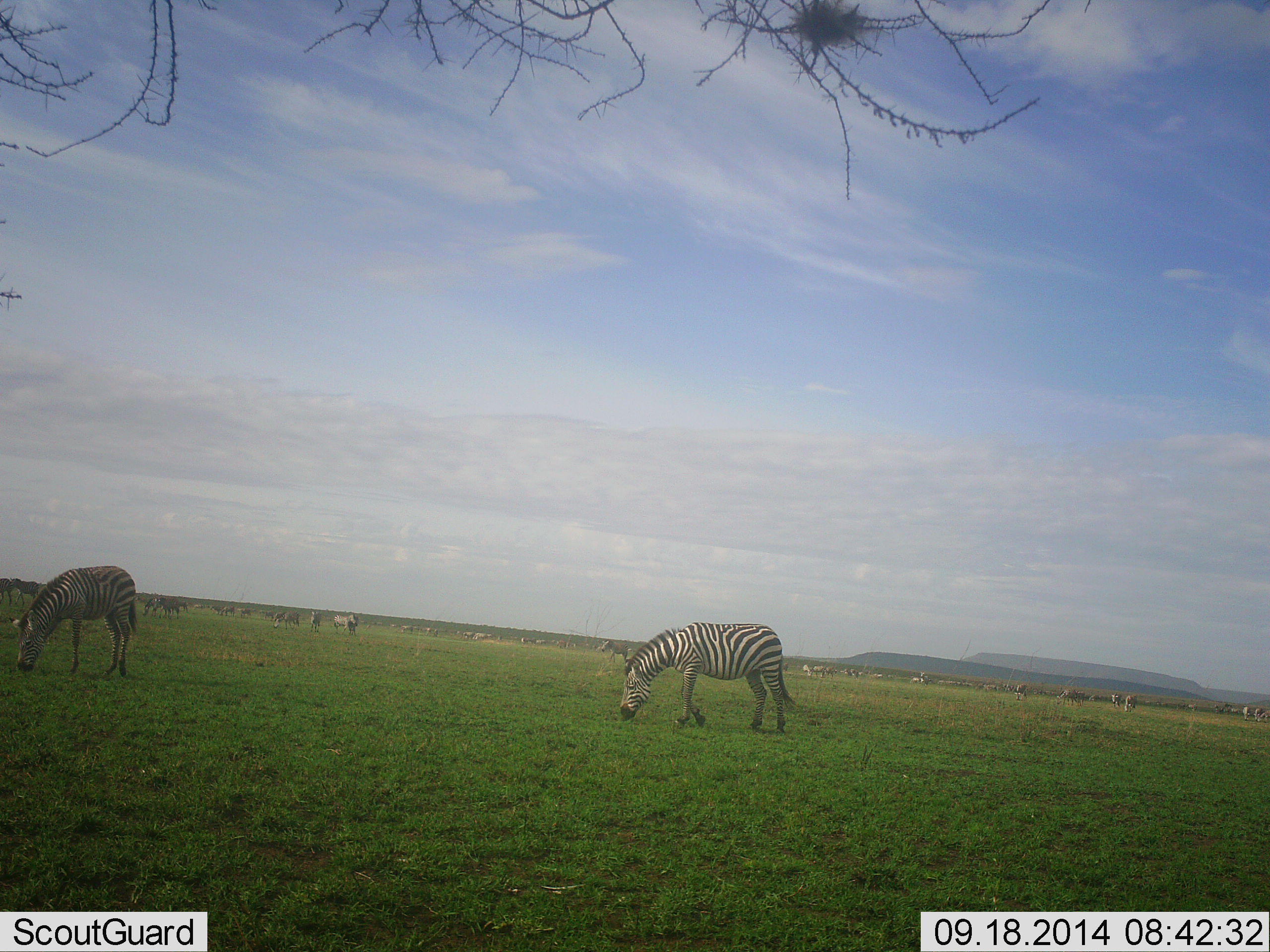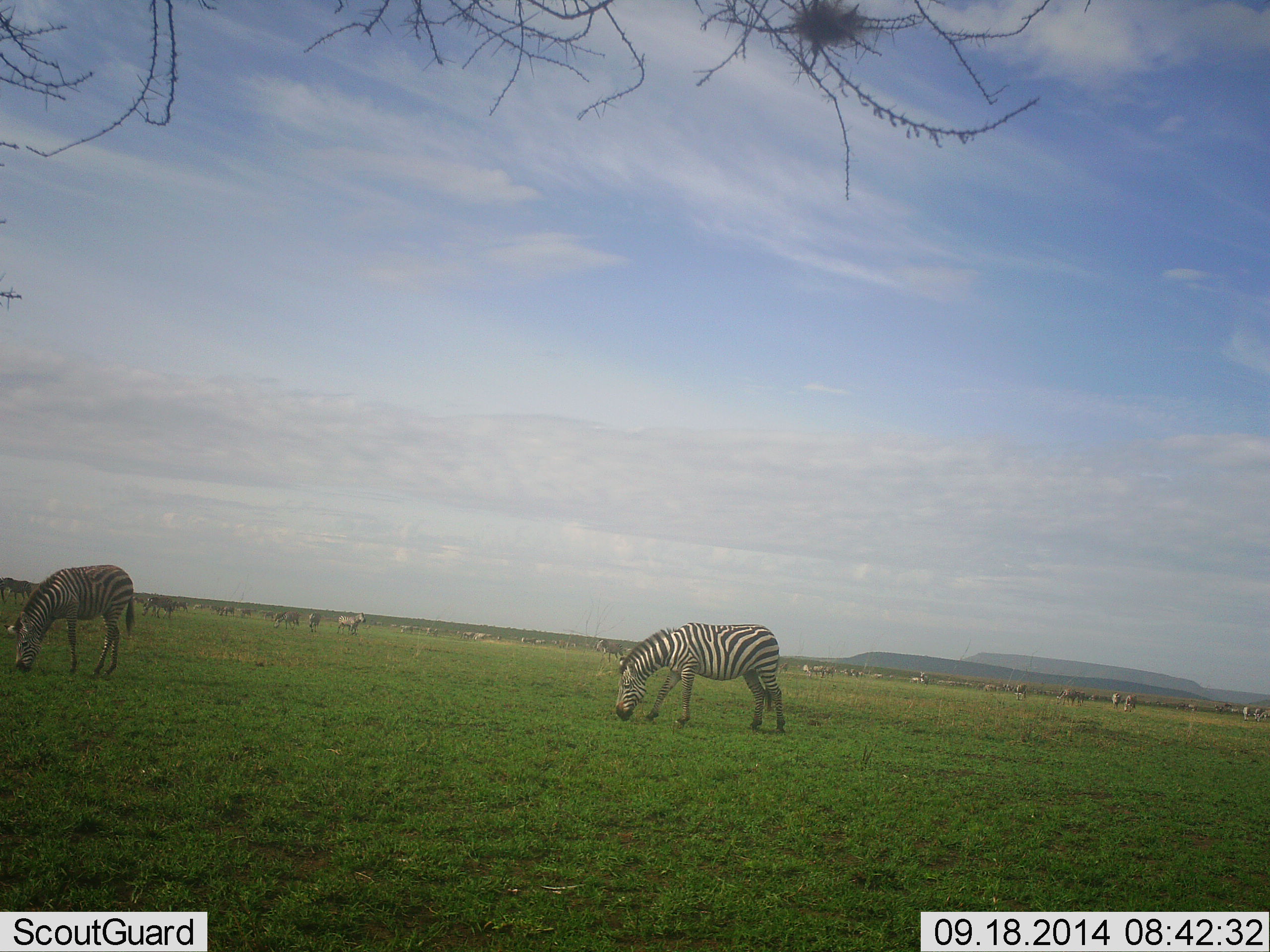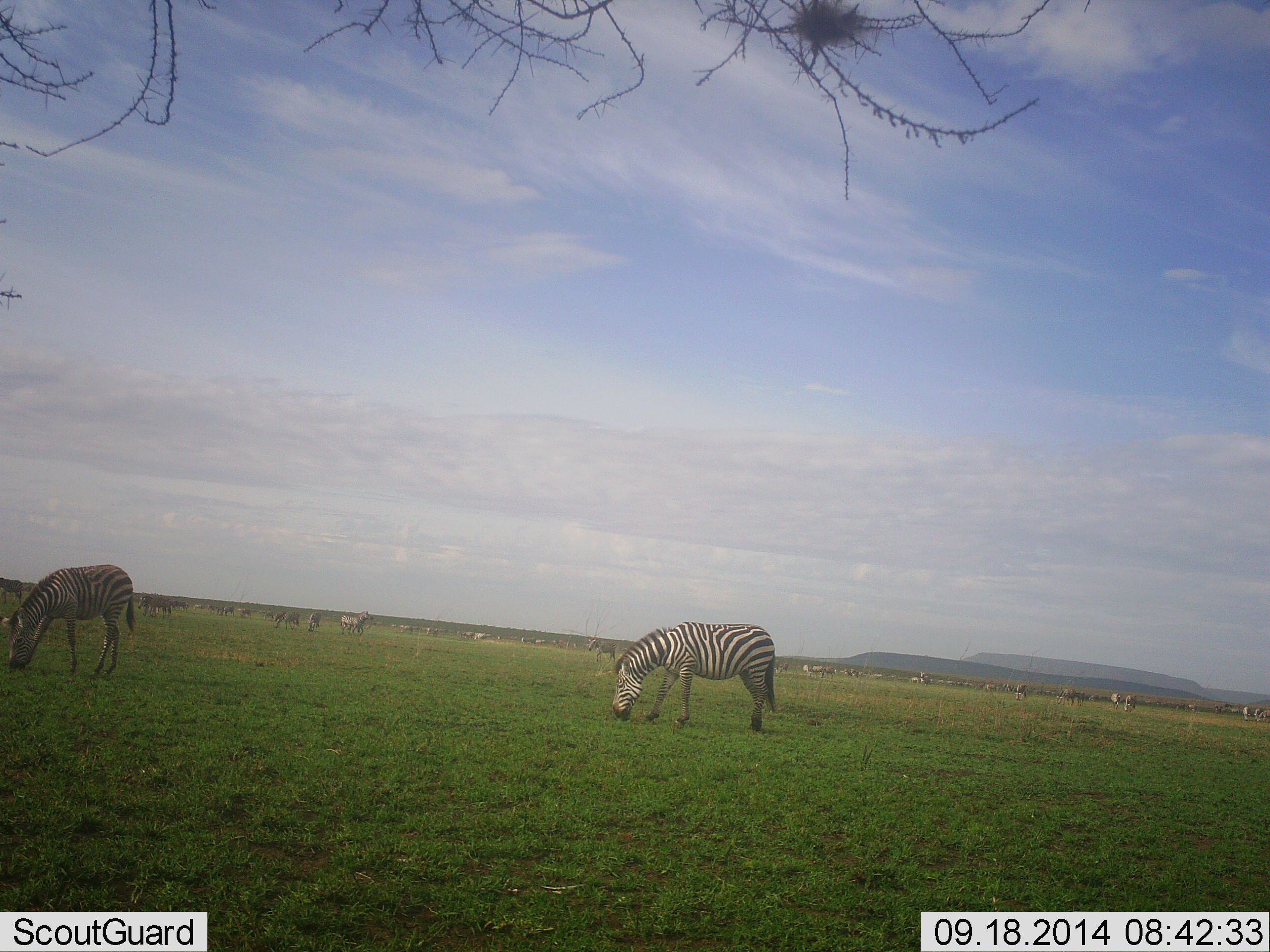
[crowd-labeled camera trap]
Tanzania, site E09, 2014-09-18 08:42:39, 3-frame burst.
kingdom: Animalia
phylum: Chordata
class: Mammalia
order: Perissodactyla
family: Equidae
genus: Equus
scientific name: Equus quagga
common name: plains zebra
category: zebra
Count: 11-50.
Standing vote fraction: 40%.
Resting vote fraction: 0%.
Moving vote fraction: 20%.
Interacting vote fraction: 10%.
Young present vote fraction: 0%.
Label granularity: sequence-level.